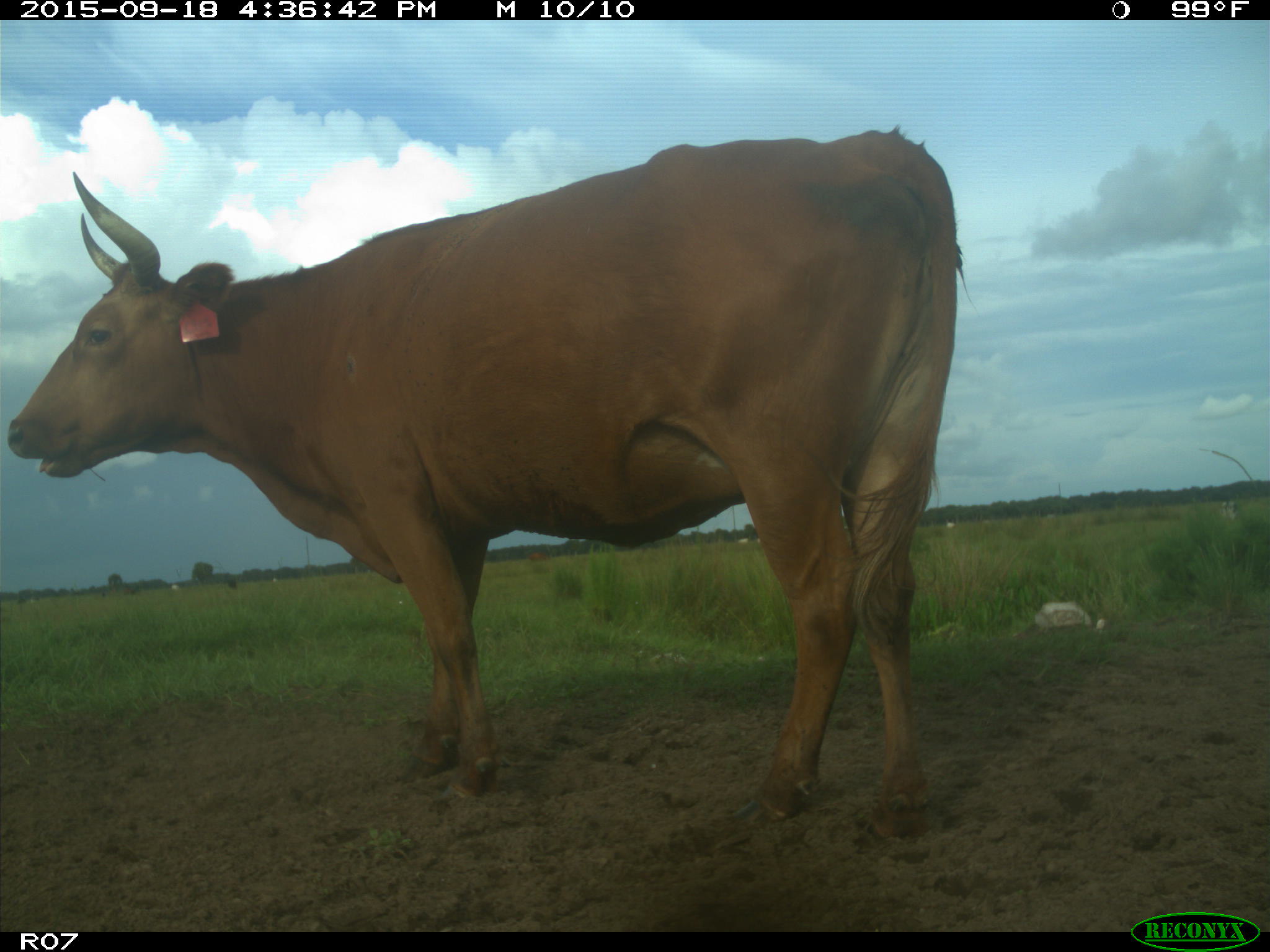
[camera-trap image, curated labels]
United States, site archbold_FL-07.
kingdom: Animalia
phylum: Chordata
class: Mammalia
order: Artiodactyla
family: Bovidae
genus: Bos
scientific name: Bos taurus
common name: domestic cow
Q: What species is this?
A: Bos taurus (domestic cow).